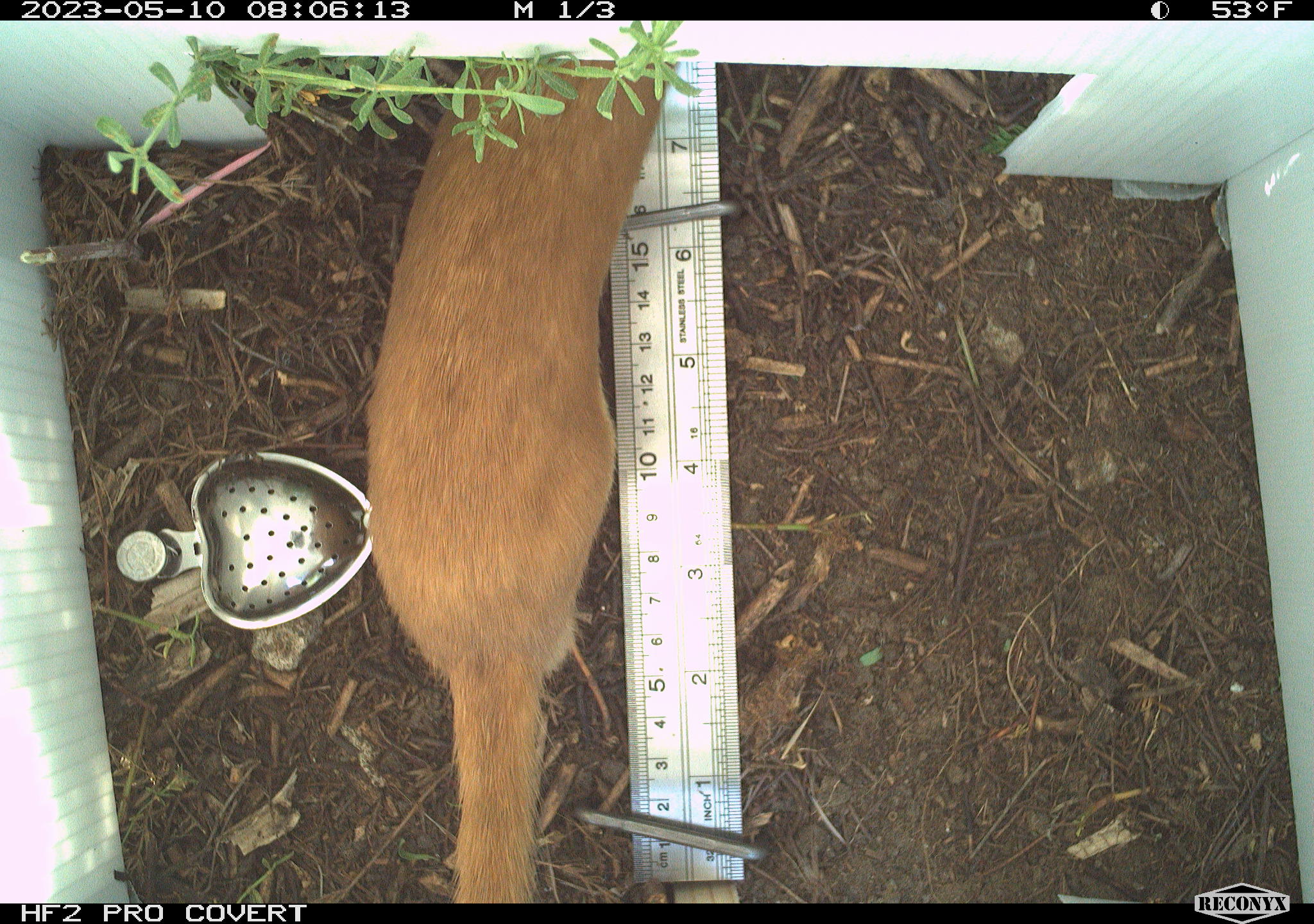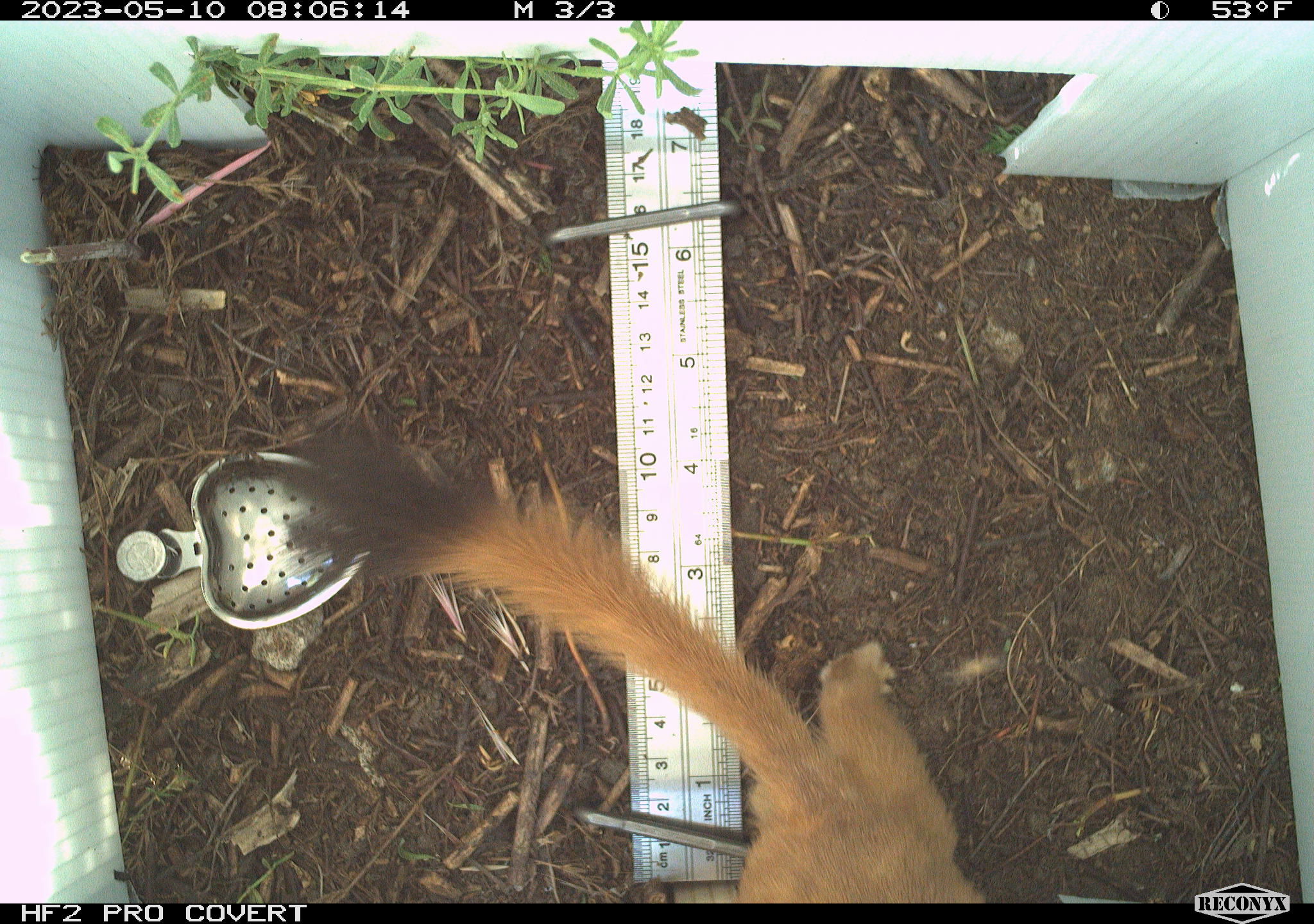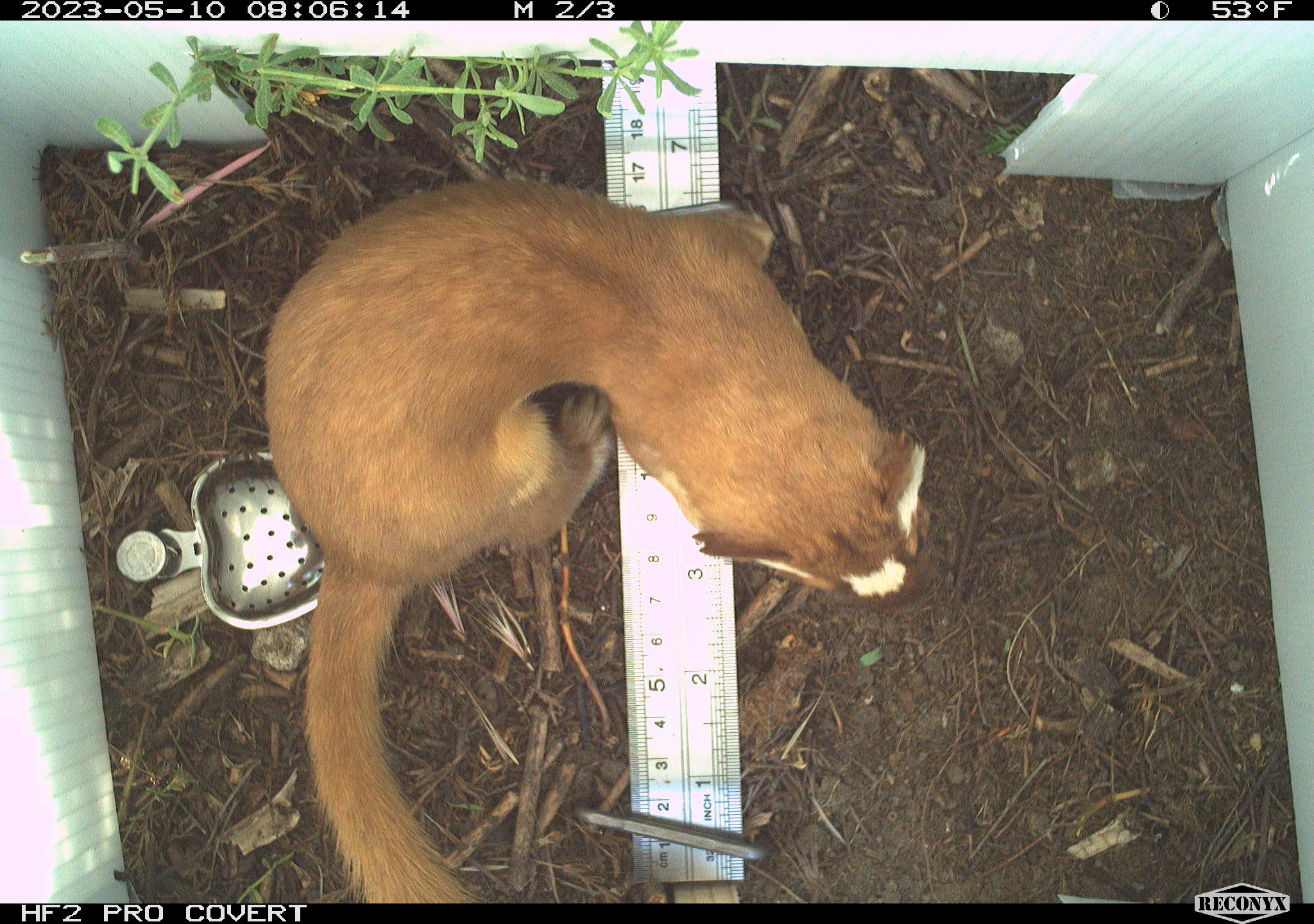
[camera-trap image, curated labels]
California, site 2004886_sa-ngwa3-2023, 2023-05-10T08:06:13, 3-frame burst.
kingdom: Animalia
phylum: Chordata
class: Mammalia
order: Rodentia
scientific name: Rodentia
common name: mouse species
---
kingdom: Animalia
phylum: Chordata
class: Mammalia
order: Carnivora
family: Mustelidae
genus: Neogale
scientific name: Neogale frenata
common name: long-tailed weasel